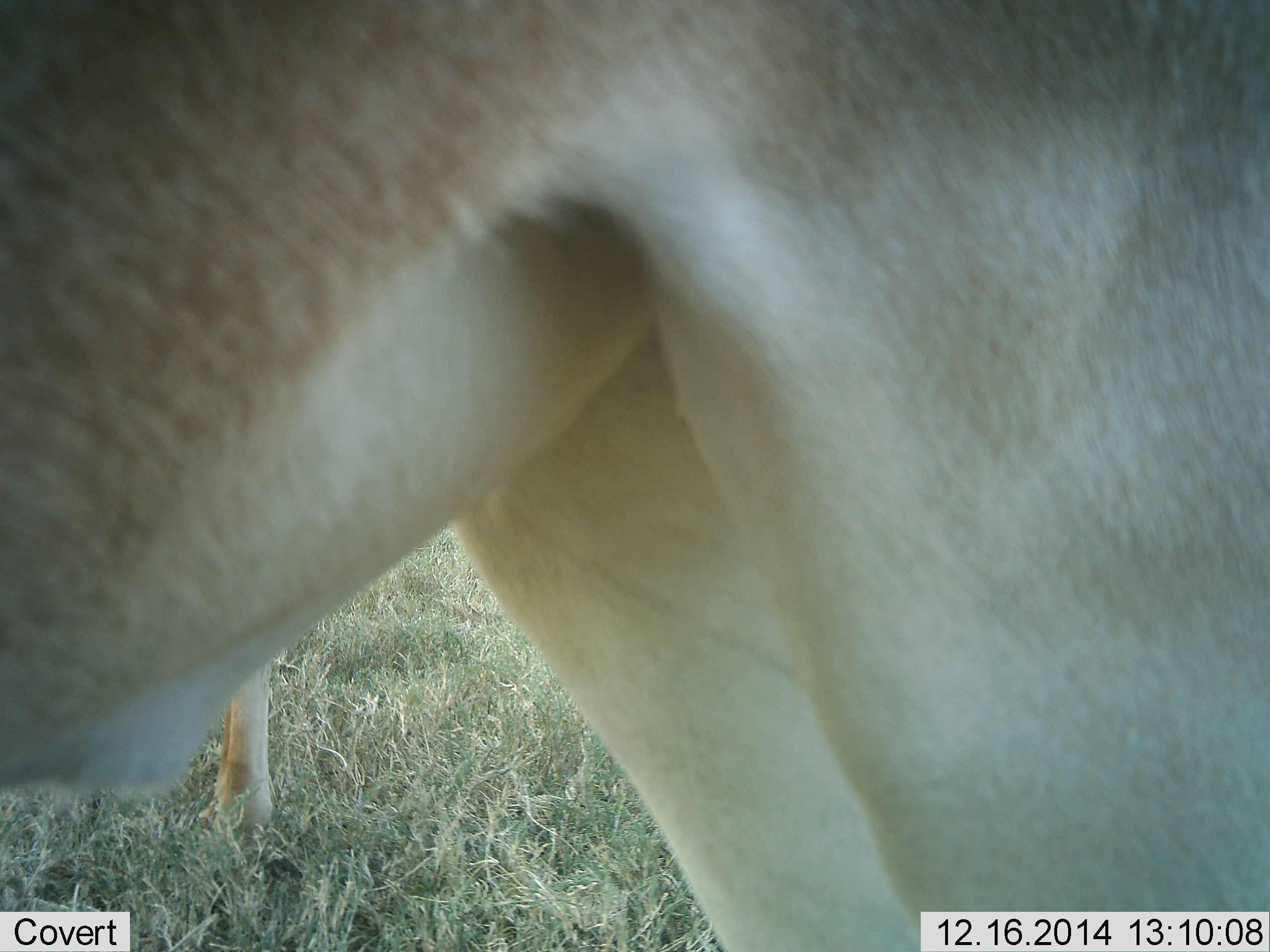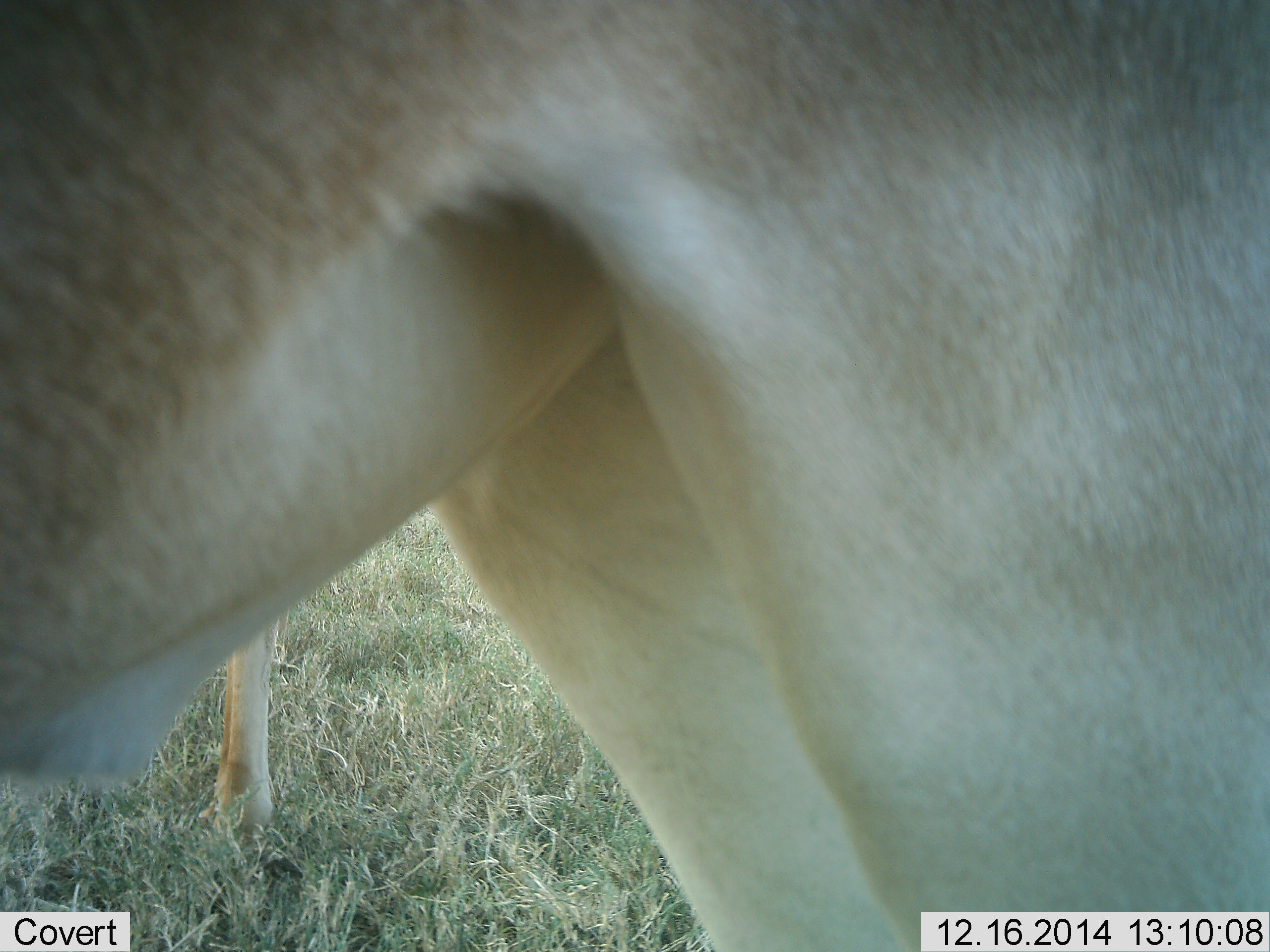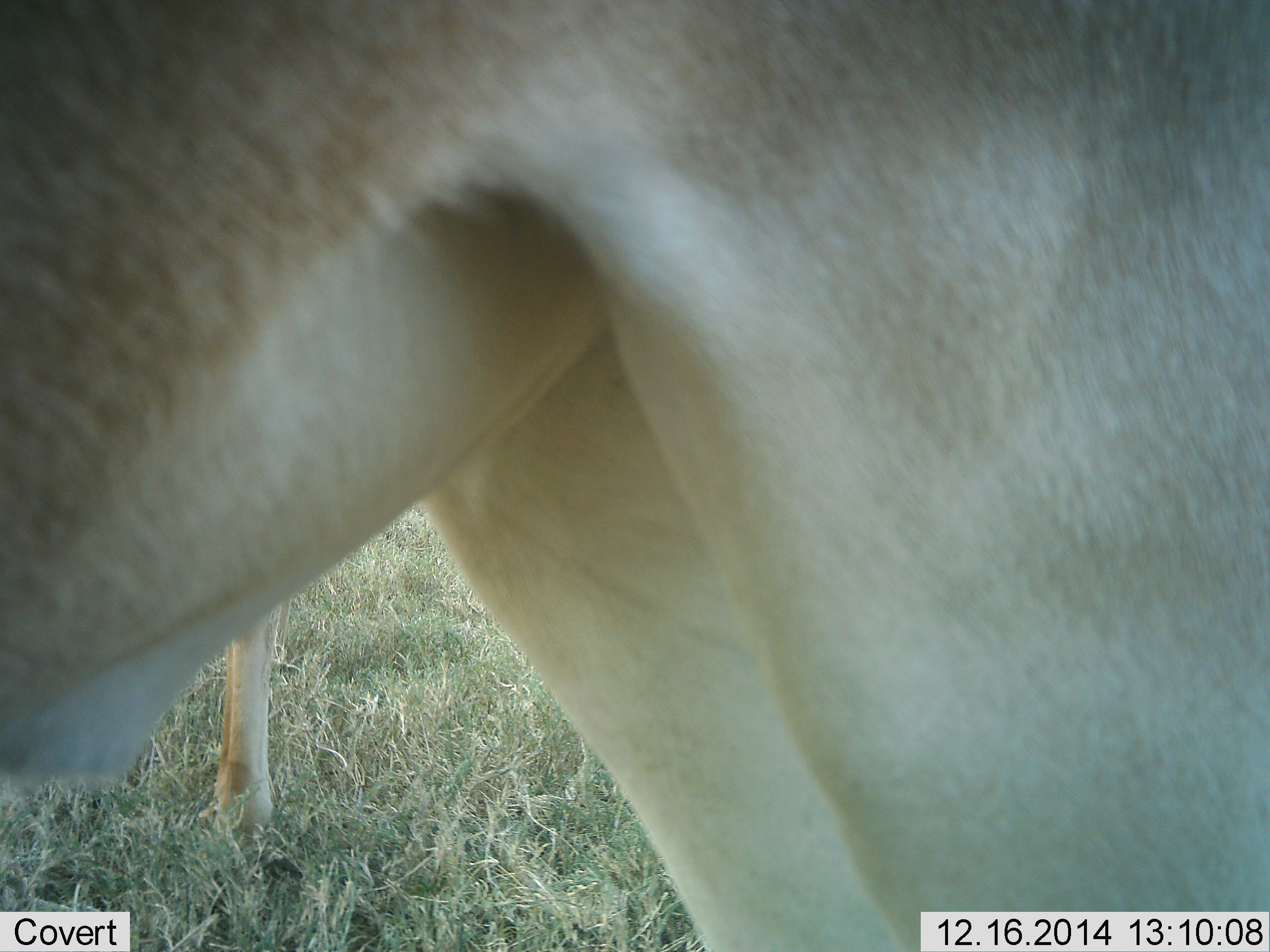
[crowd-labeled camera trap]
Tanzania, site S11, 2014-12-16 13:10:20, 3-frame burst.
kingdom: Animalia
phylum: Chordata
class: Mammalia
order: Artiodactyla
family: Bovidae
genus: Alcelaphus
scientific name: Alcelaphus buselaphus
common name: hartebeest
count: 2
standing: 100%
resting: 0%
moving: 0%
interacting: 0%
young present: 0%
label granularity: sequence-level